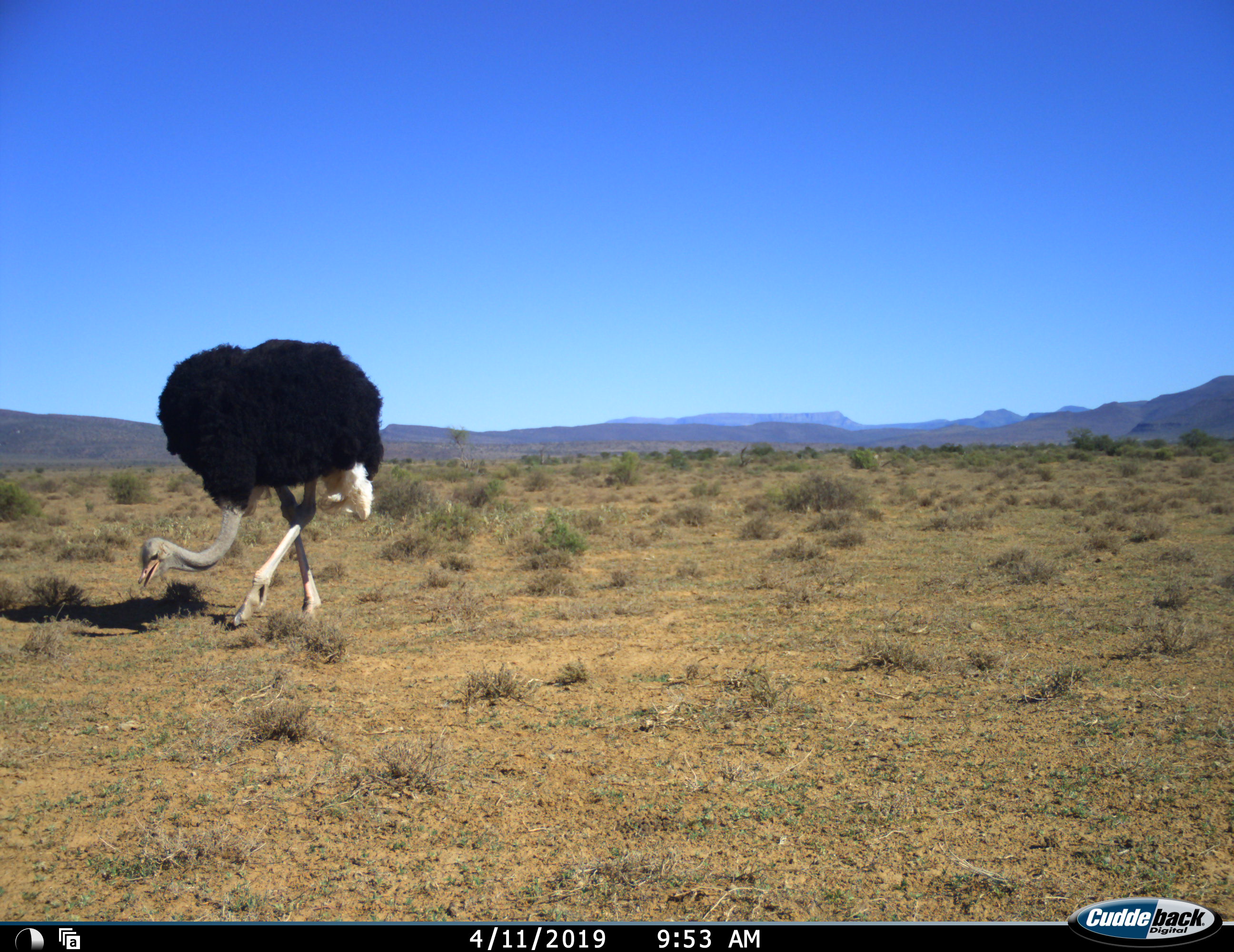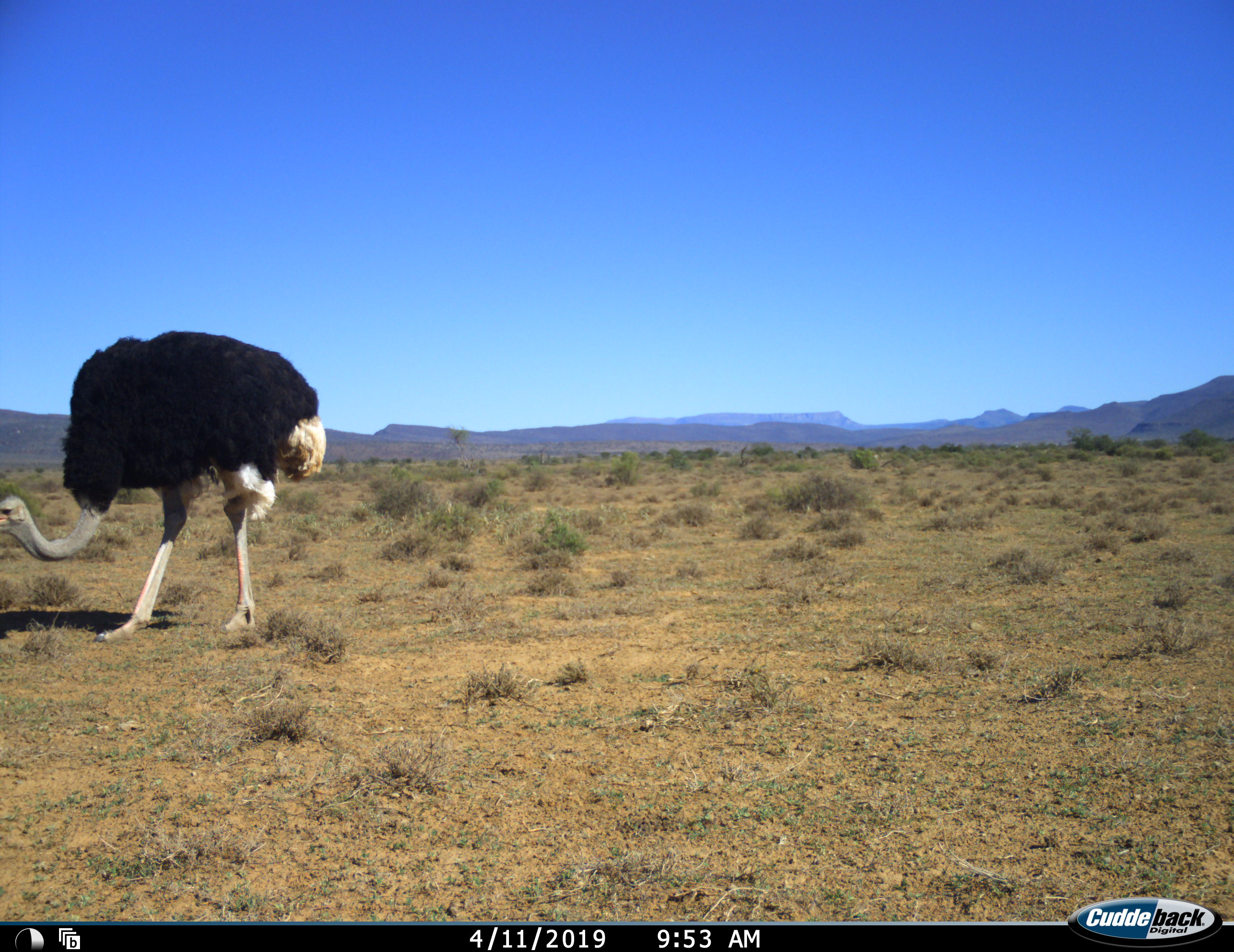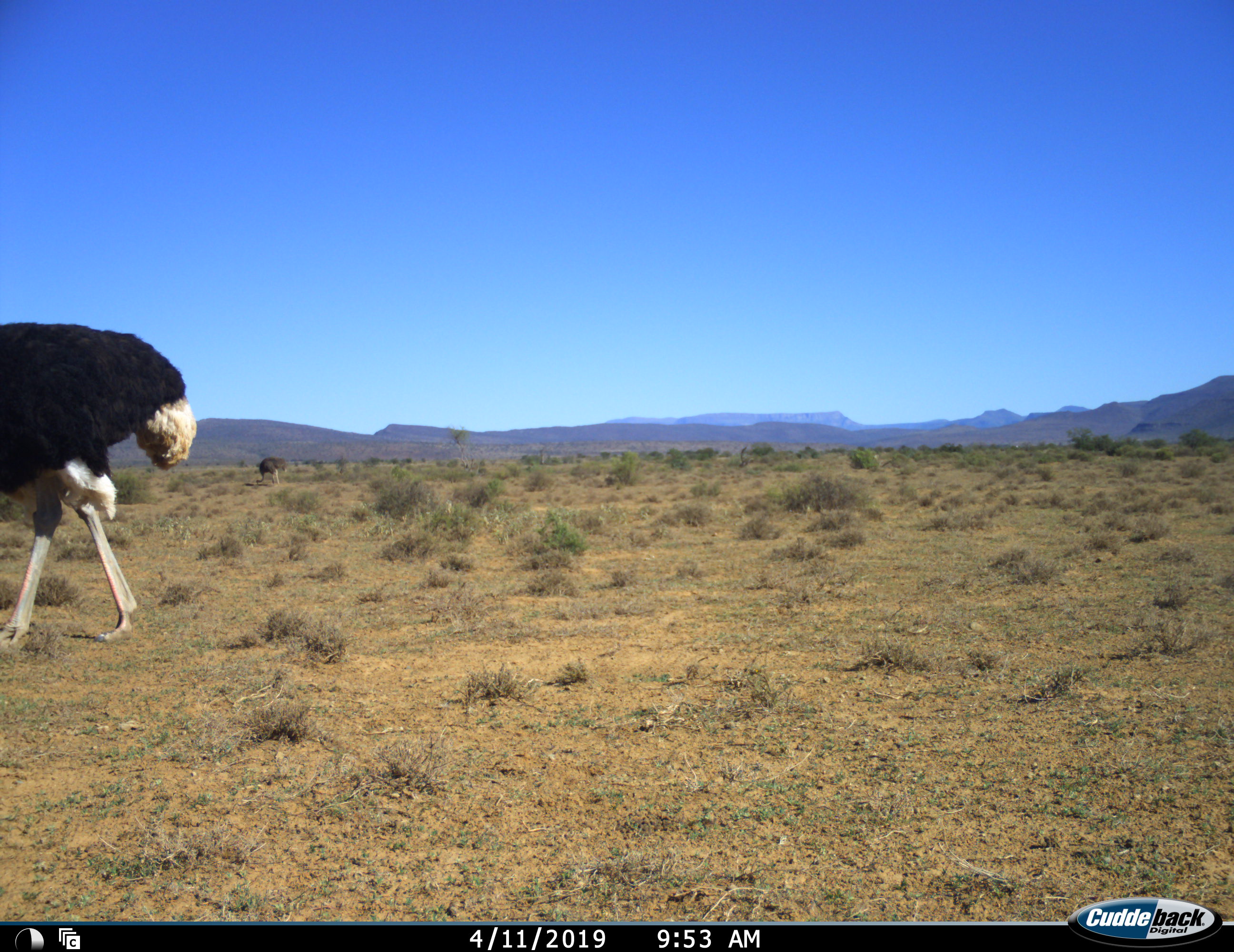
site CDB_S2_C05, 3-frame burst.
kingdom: Animalia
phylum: Chordata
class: Aves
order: Struthioniformes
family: Struthionidae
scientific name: Struthionidae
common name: ostrich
Ostrich (Struthionidae), count 2. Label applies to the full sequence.